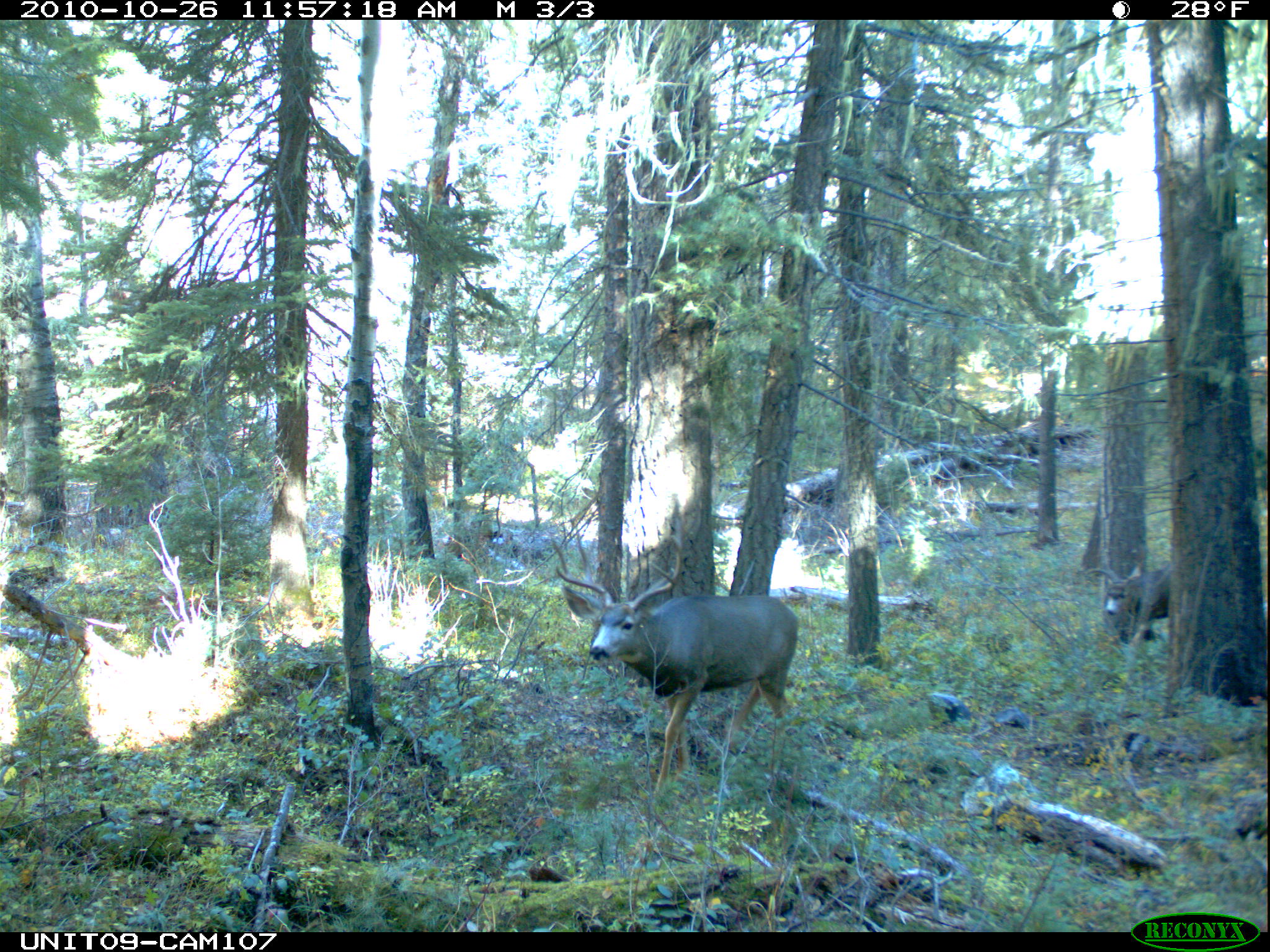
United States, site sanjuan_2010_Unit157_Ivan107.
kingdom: Animalia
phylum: Chordata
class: Mammalia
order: Artiodactyla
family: Cervidae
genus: Odocoileus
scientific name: Odocoileus hemionus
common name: mule deer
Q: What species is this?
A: Odocoileus hemionus (mule deer).